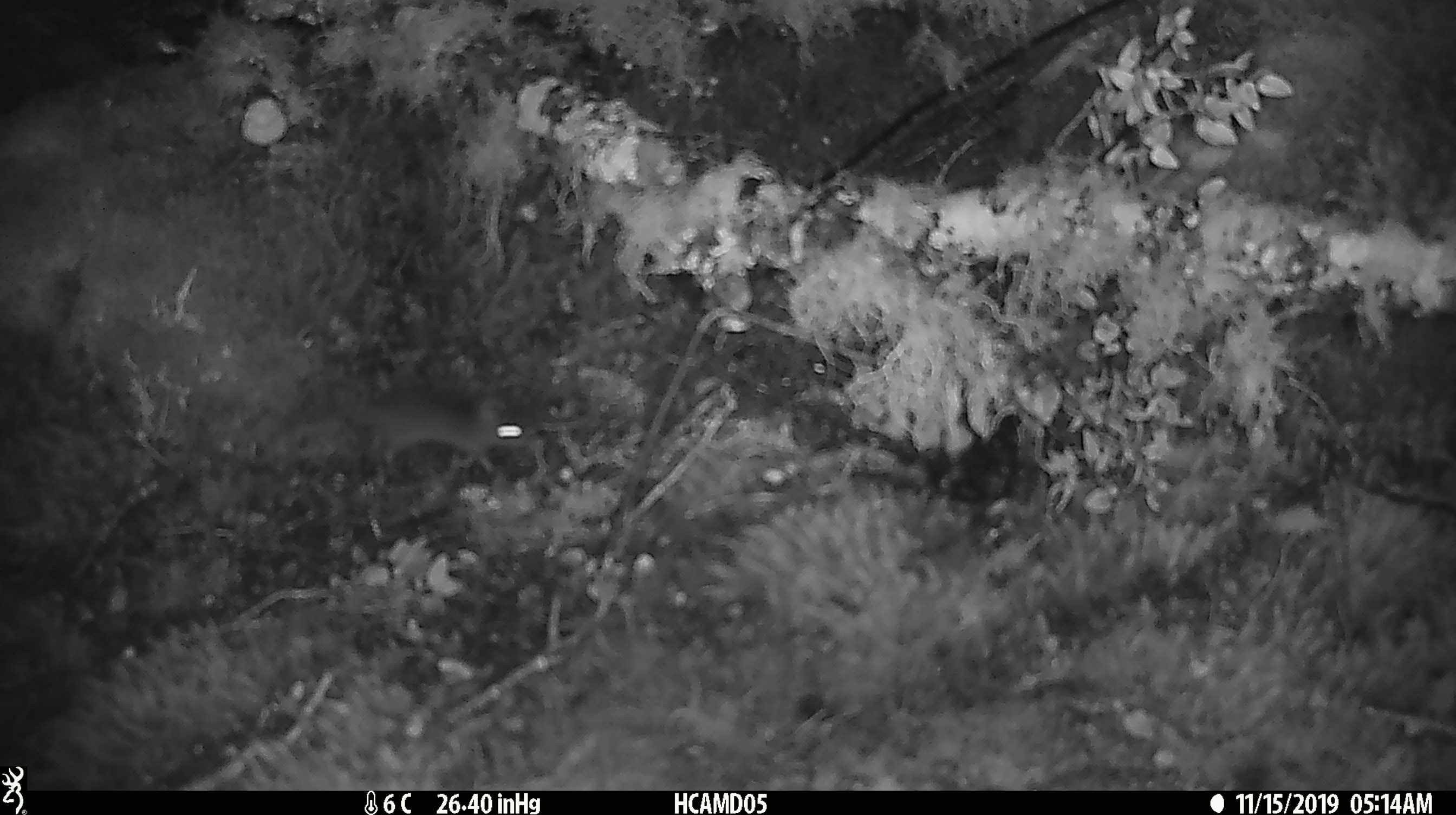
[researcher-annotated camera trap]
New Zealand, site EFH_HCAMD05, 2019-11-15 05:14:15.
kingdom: Animalia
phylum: Chordata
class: Mammalia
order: Rodentia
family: Muridae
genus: Mus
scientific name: Mus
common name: mouse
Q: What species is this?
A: Mouse (Mus).